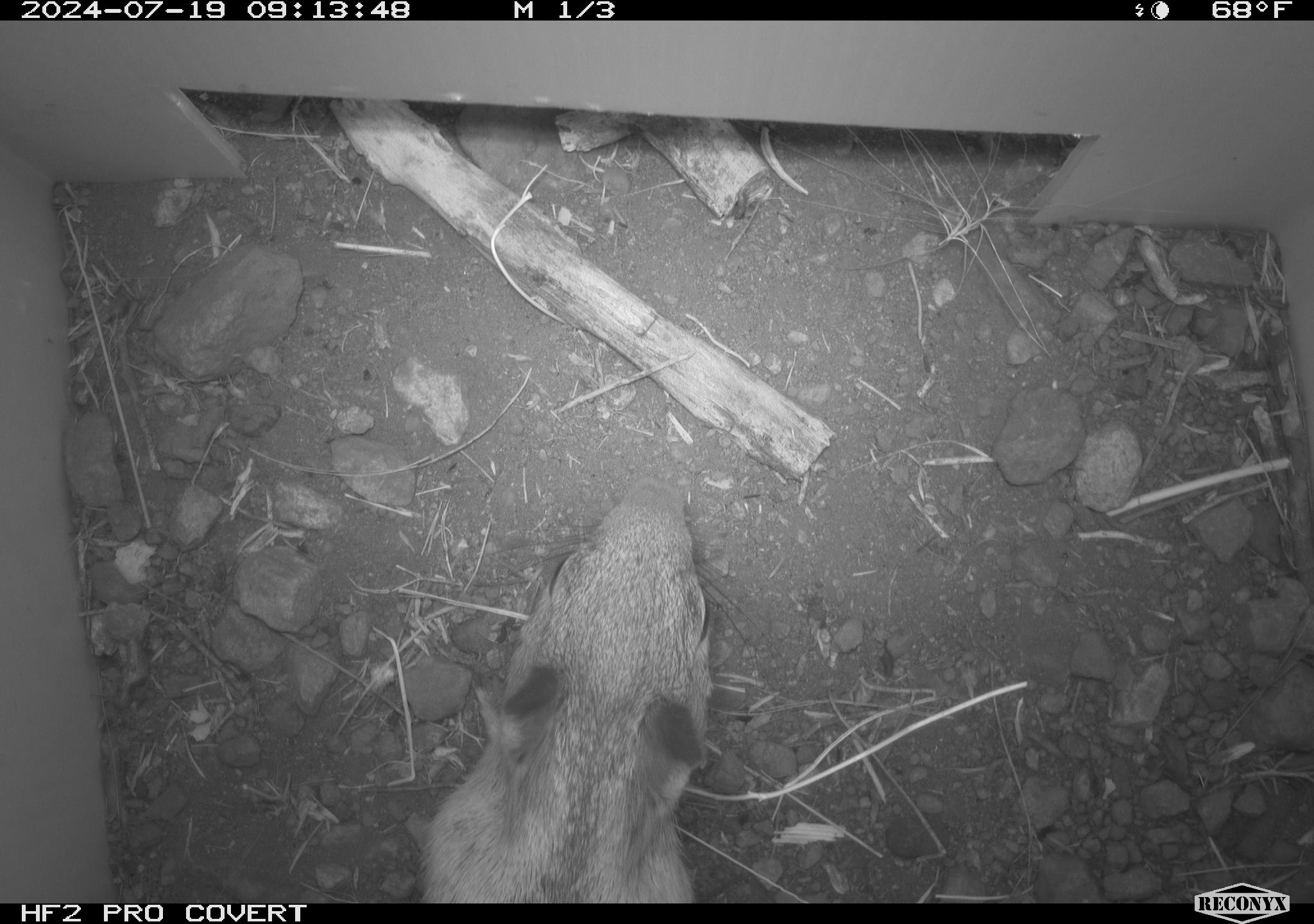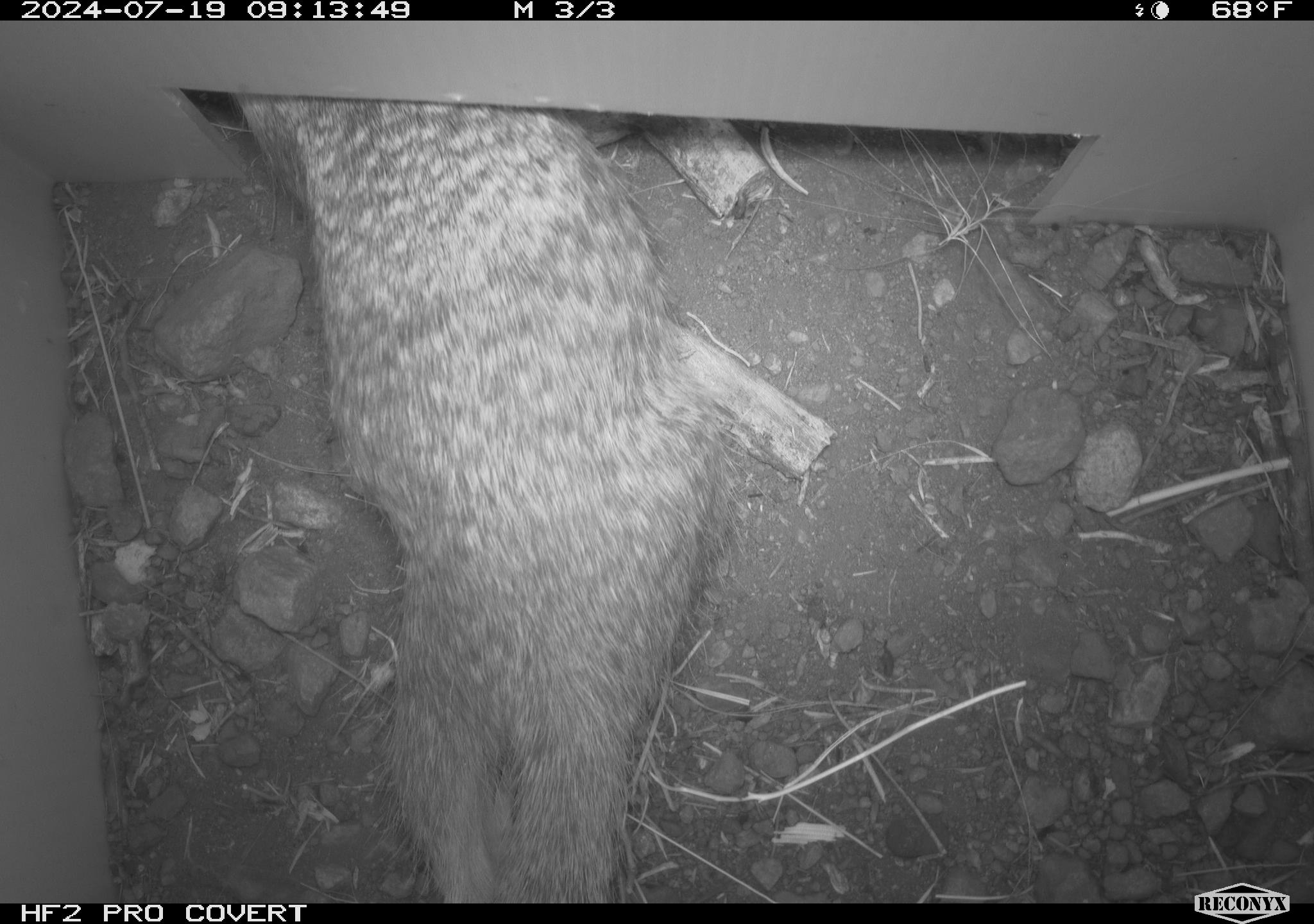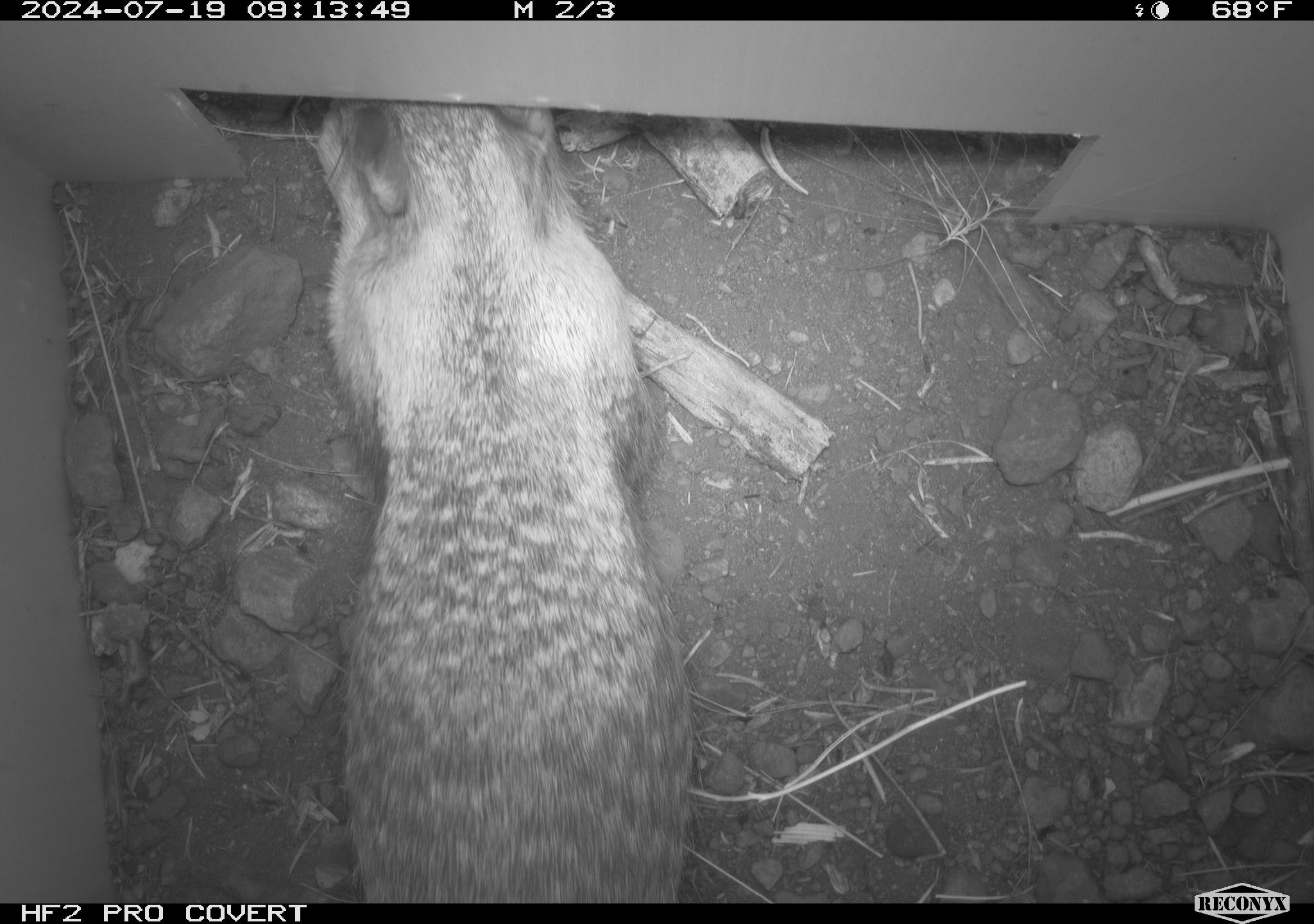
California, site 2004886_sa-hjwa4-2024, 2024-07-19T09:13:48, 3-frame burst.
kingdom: Animalia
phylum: Chordata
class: Mammalia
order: Rodentia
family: Sciuridae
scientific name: Sciuridae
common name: squirrels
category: sciuridae family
Sciuridae family (squirrels) (Sciuridae).